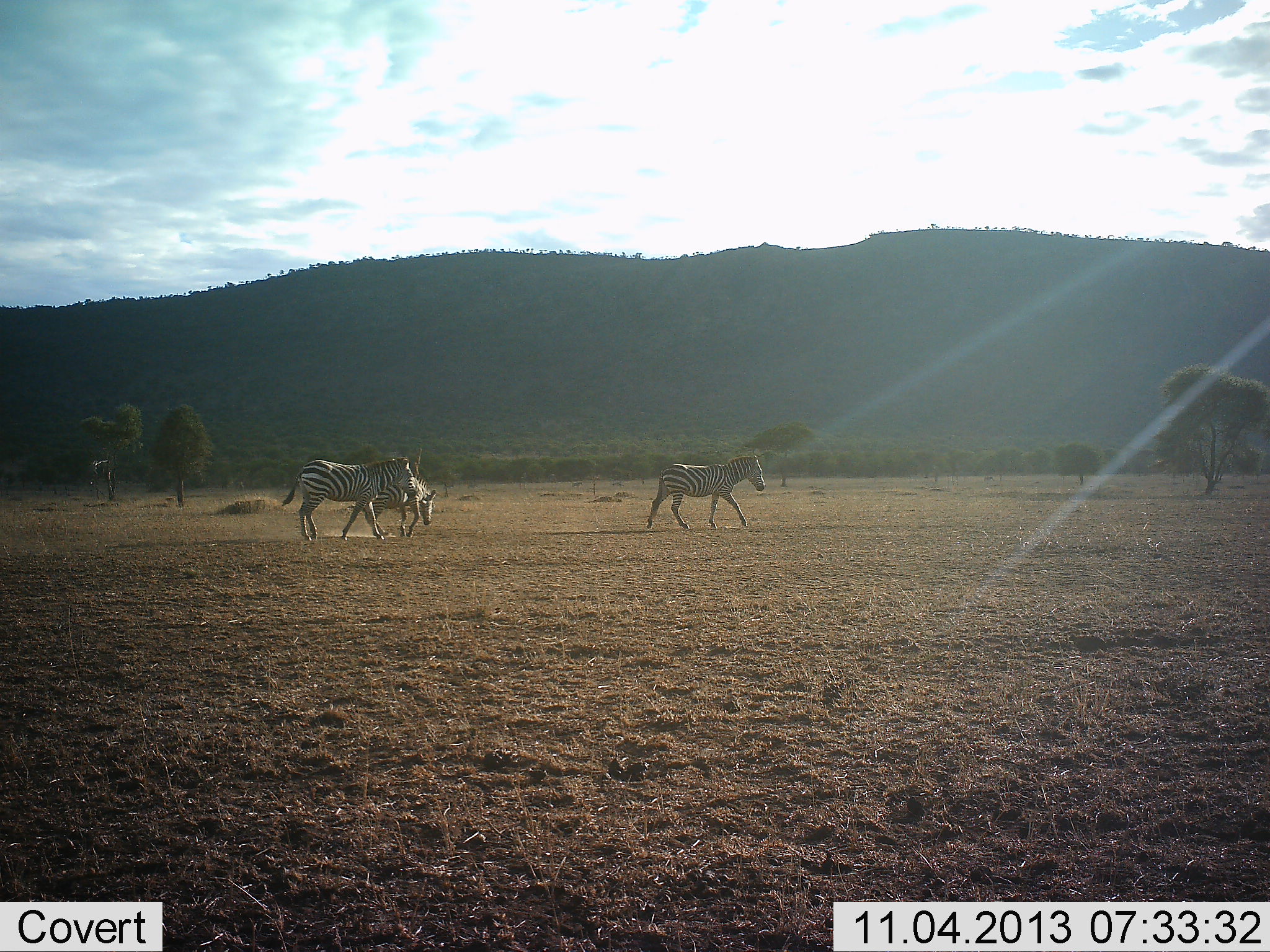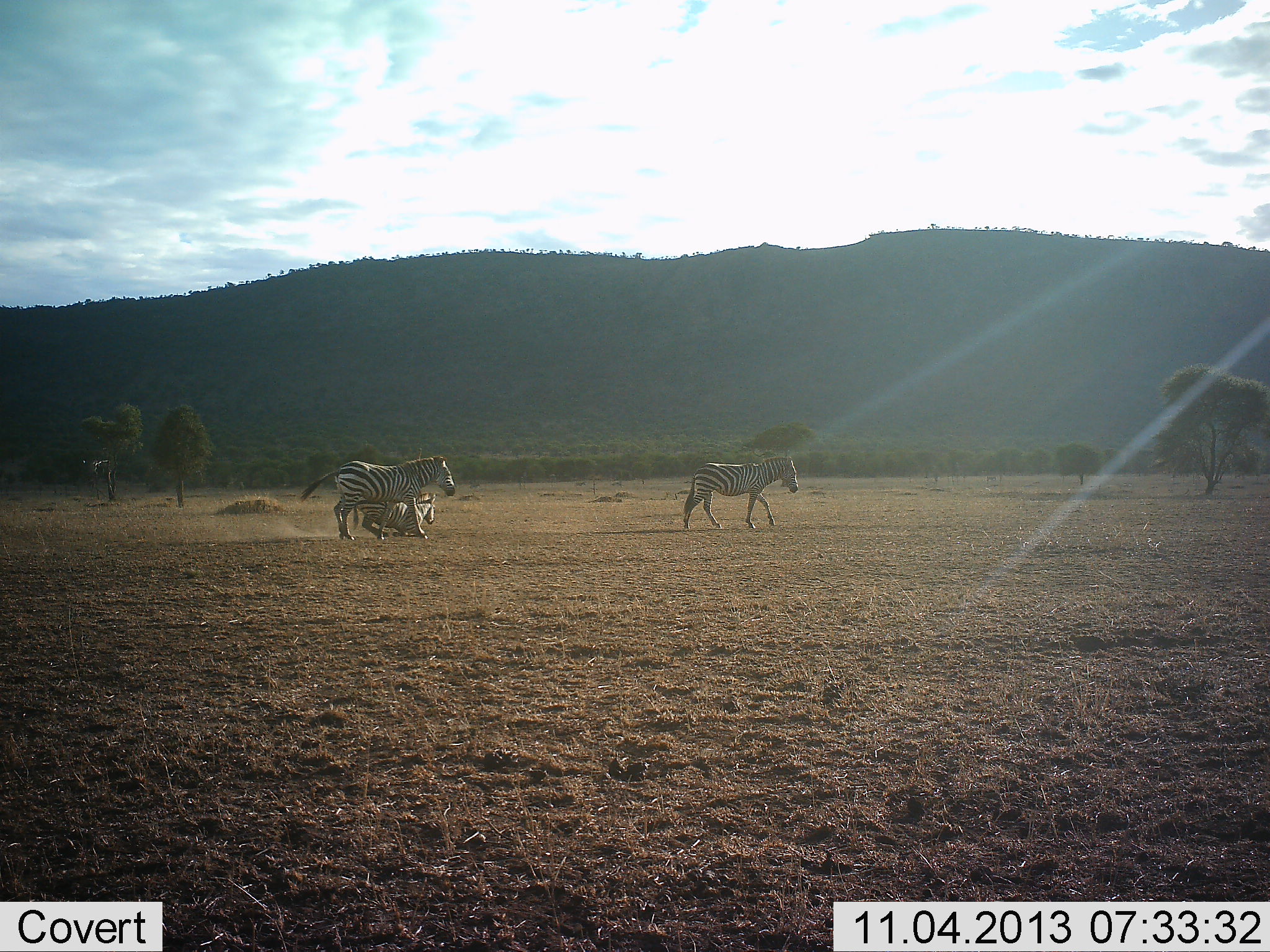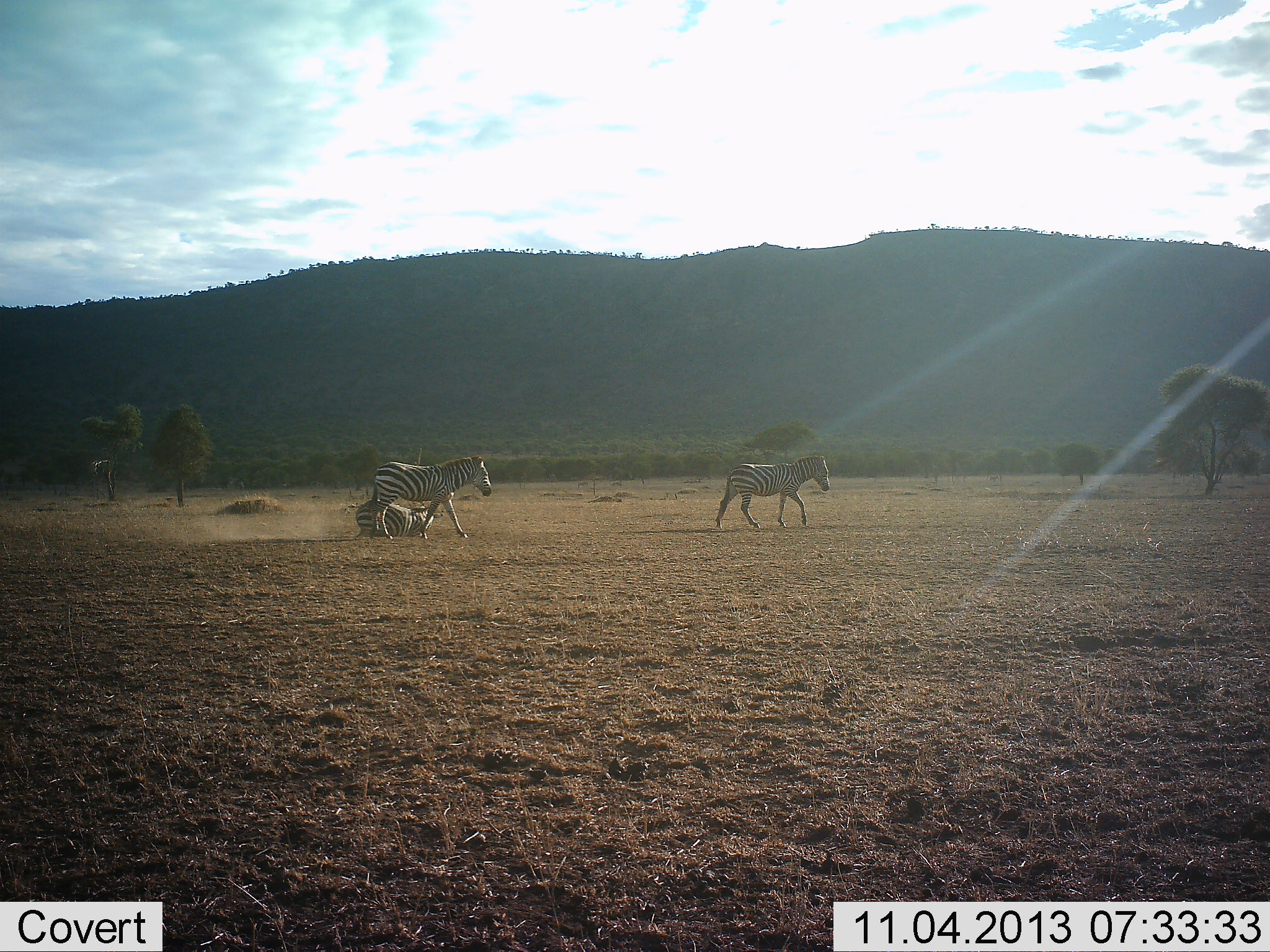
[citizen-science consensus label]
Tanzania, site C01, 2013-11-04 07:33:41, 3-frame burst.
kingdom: Animalia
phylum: Chordata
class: Mammalia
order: Perissodactyla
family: Equidae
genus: Equus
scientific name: Equus quagga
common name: plains zebra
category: zebra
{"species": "zebra (plains zebra) (Equus quagga)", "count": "3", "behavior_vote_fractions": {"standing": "0%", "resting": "30%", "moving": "100%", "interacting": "10%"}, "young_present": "0%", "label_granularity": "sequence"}